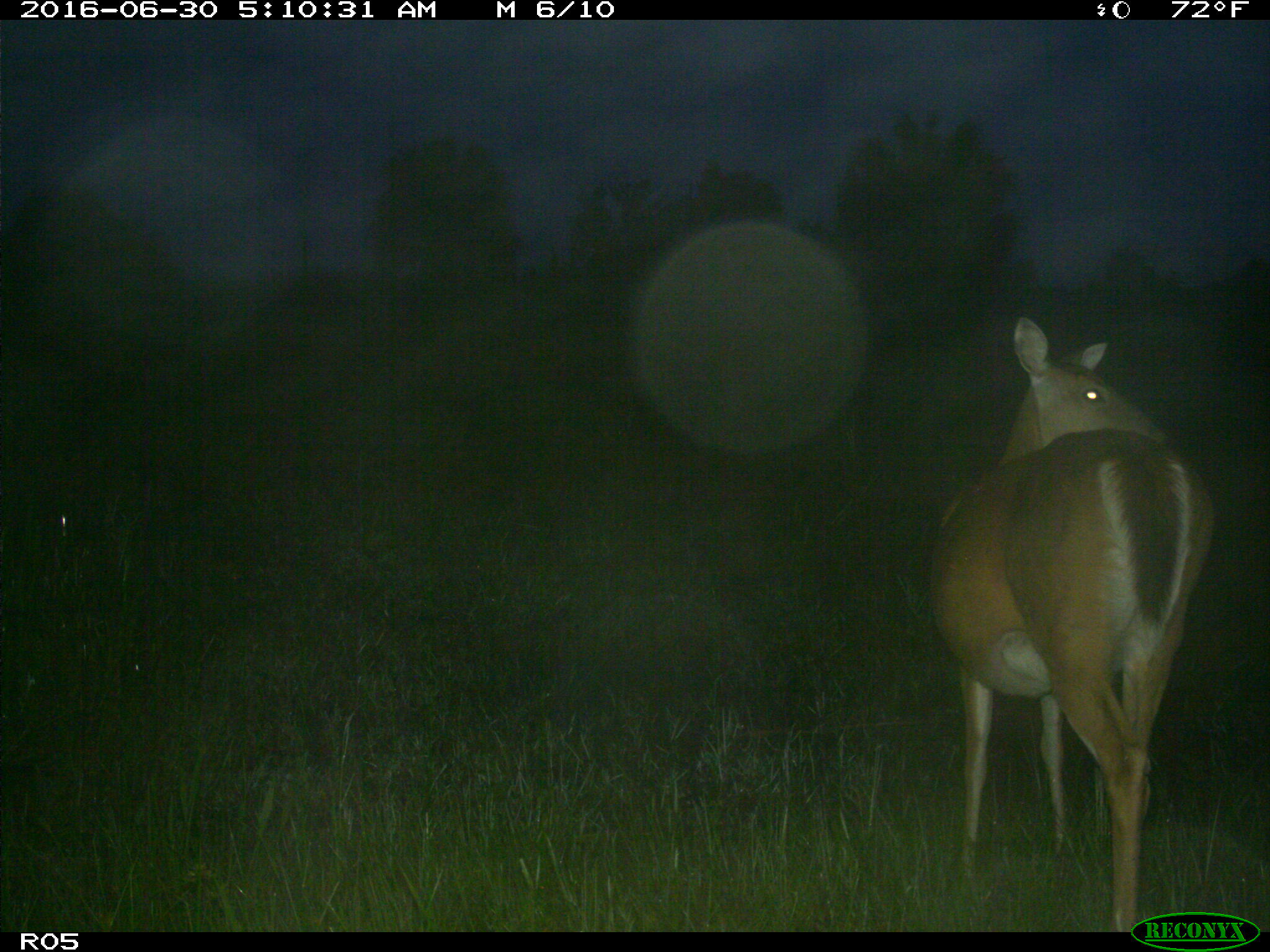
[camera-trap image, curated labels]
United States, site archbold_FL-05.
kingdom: Animalia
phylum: Chordata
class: Mammalia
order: Artiodactyla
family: Cervidae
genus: Odocoileus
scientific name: Odocoileus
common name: deer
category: unidentified deer